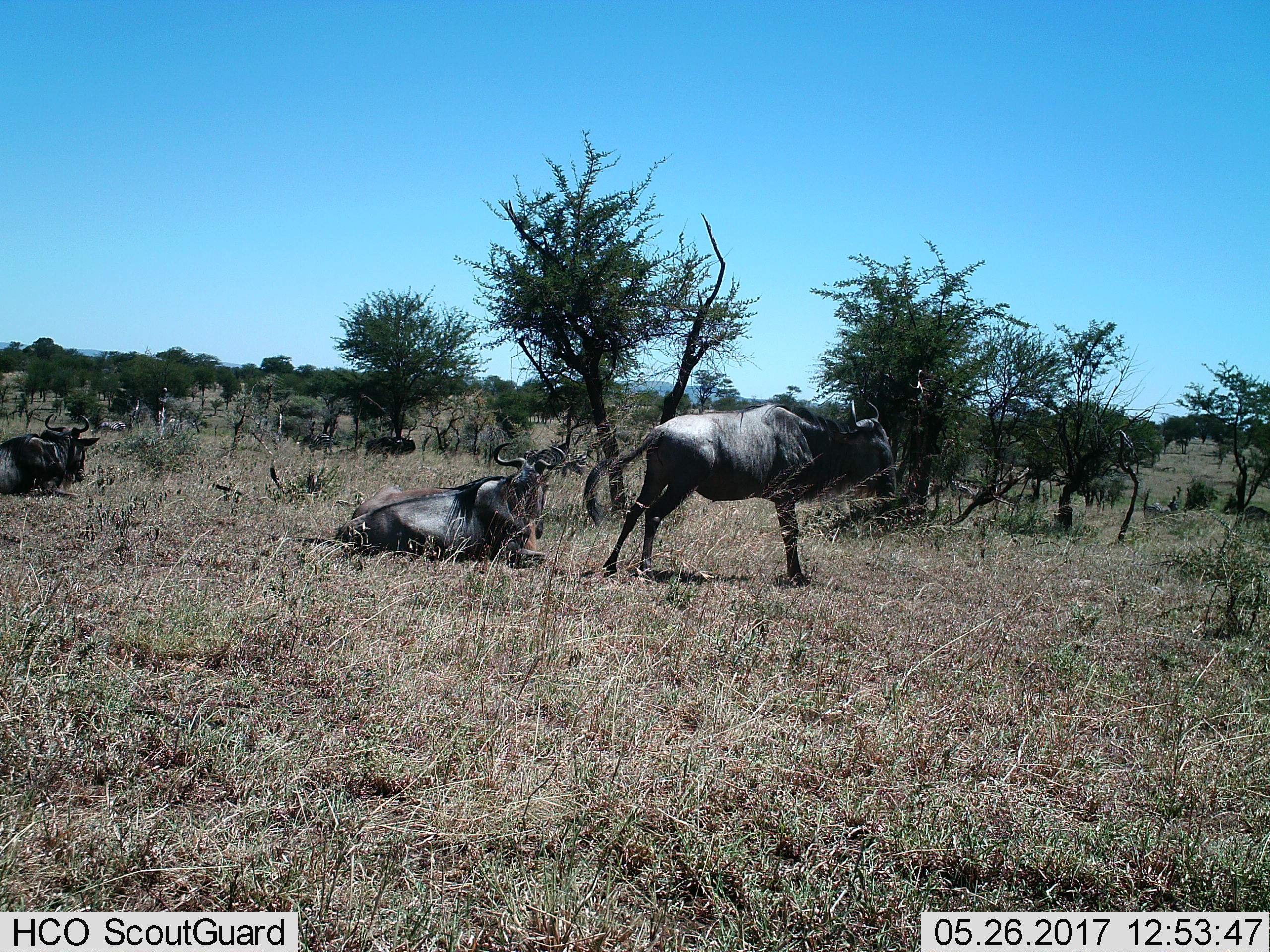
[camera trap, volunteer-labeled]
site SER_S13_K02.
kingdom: Animalia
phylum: Chordata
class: Mammalia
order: Artiodactyla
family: Bovidae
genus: Connochaetes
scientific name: Connochaetes taurinus taurinus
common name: blue wildebeest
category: wildebeestblue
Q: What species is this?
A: Wildebeestblue (blue wildebeest) (Connochaetes taurinus taurinus).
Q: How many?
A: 3.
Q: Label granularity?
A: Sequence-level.